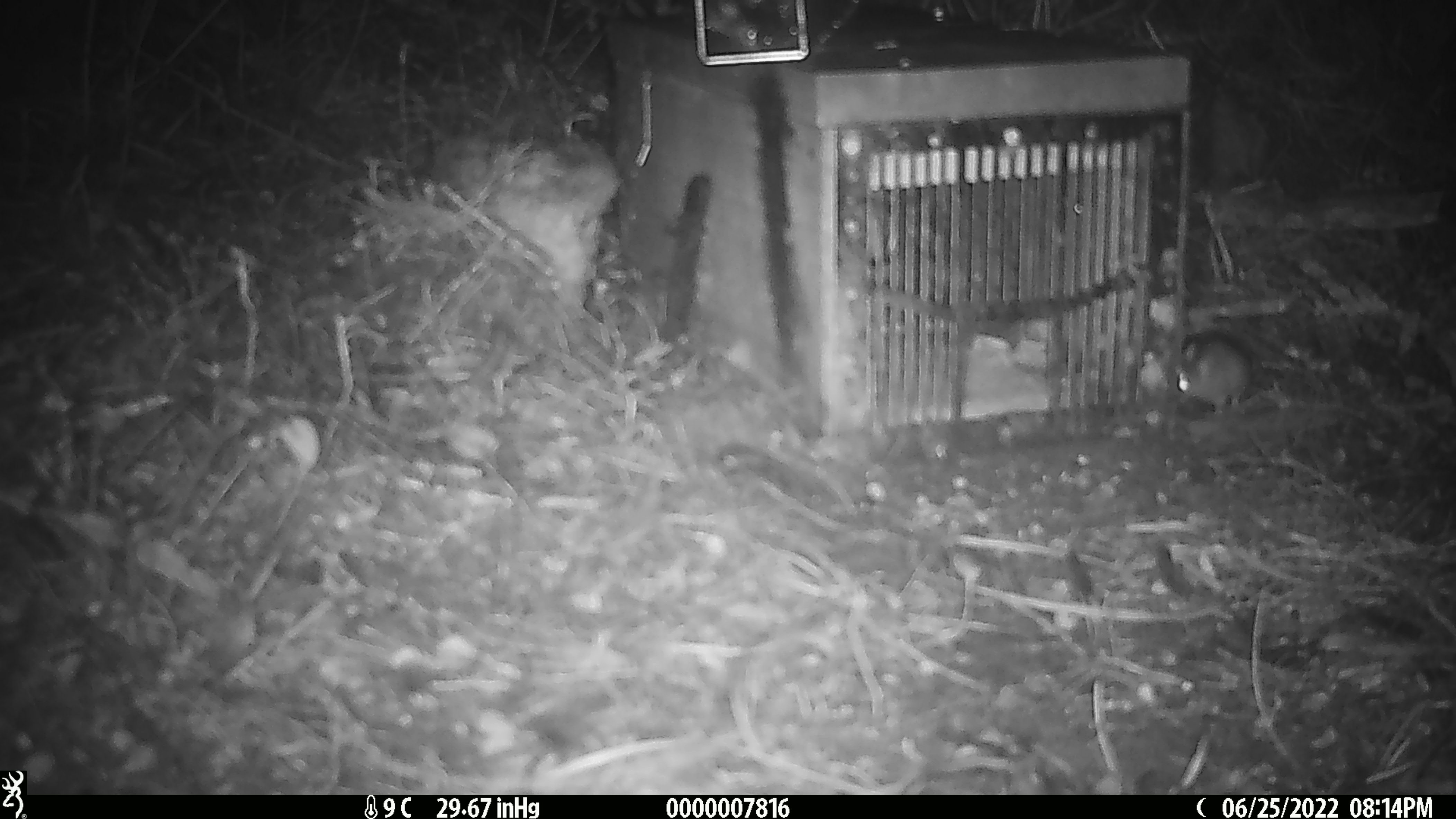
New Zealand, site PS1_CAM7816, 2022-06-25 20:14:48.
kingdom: Animalia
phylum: Chordata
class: Mammalia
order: Rodentia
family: Muridae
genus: Mus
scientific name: Mus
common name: mouse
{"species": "mouse (Mus)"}